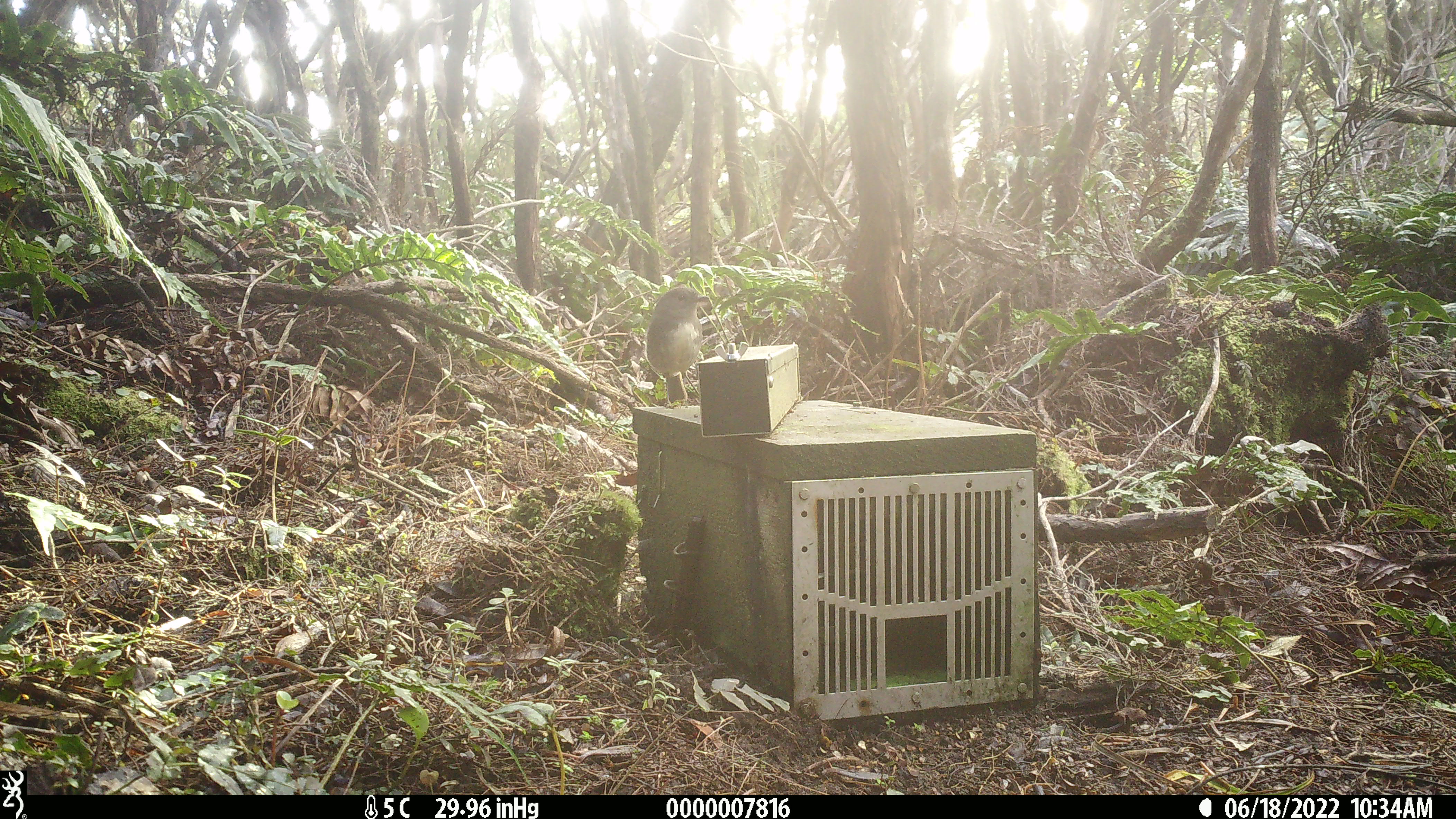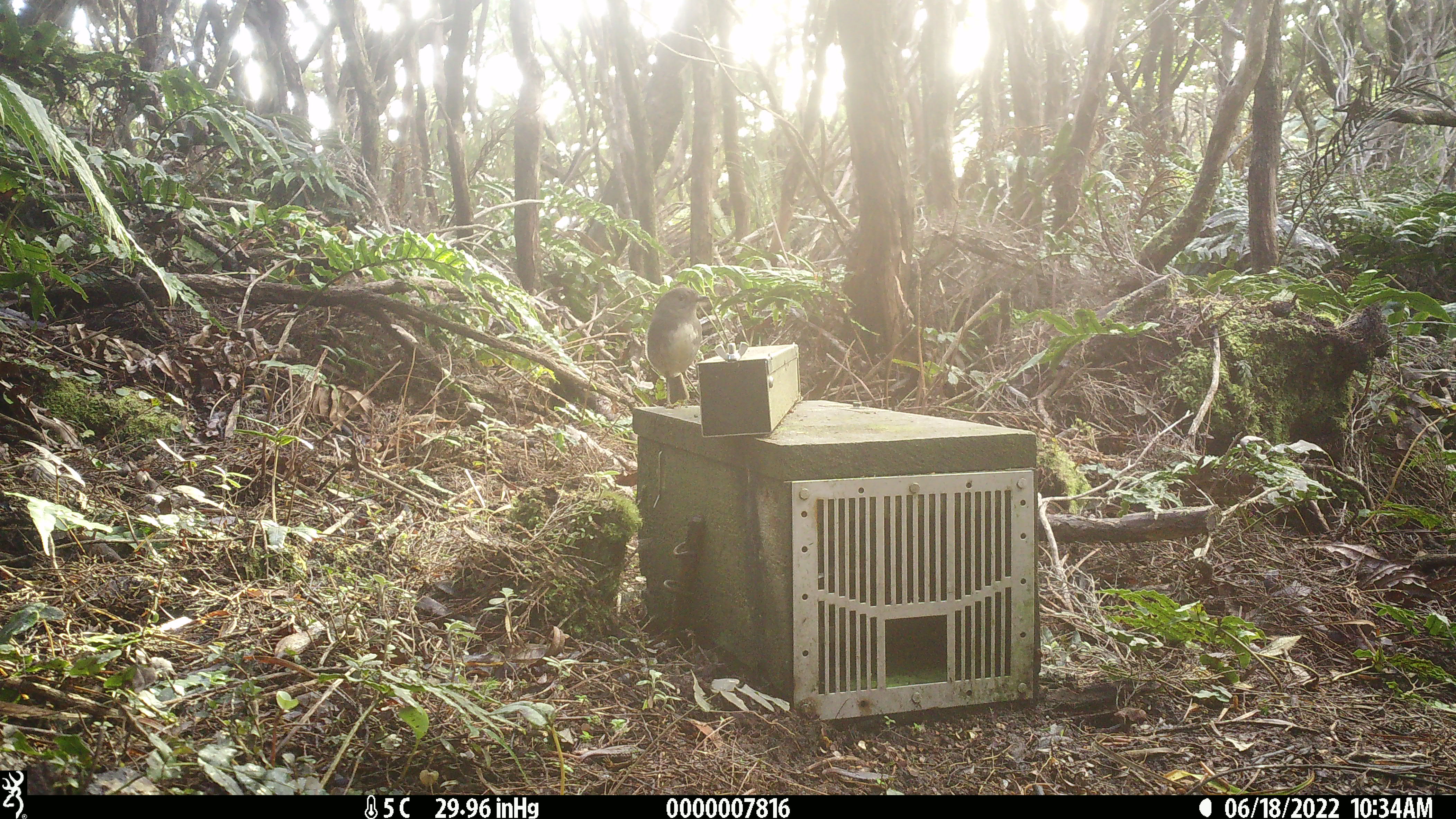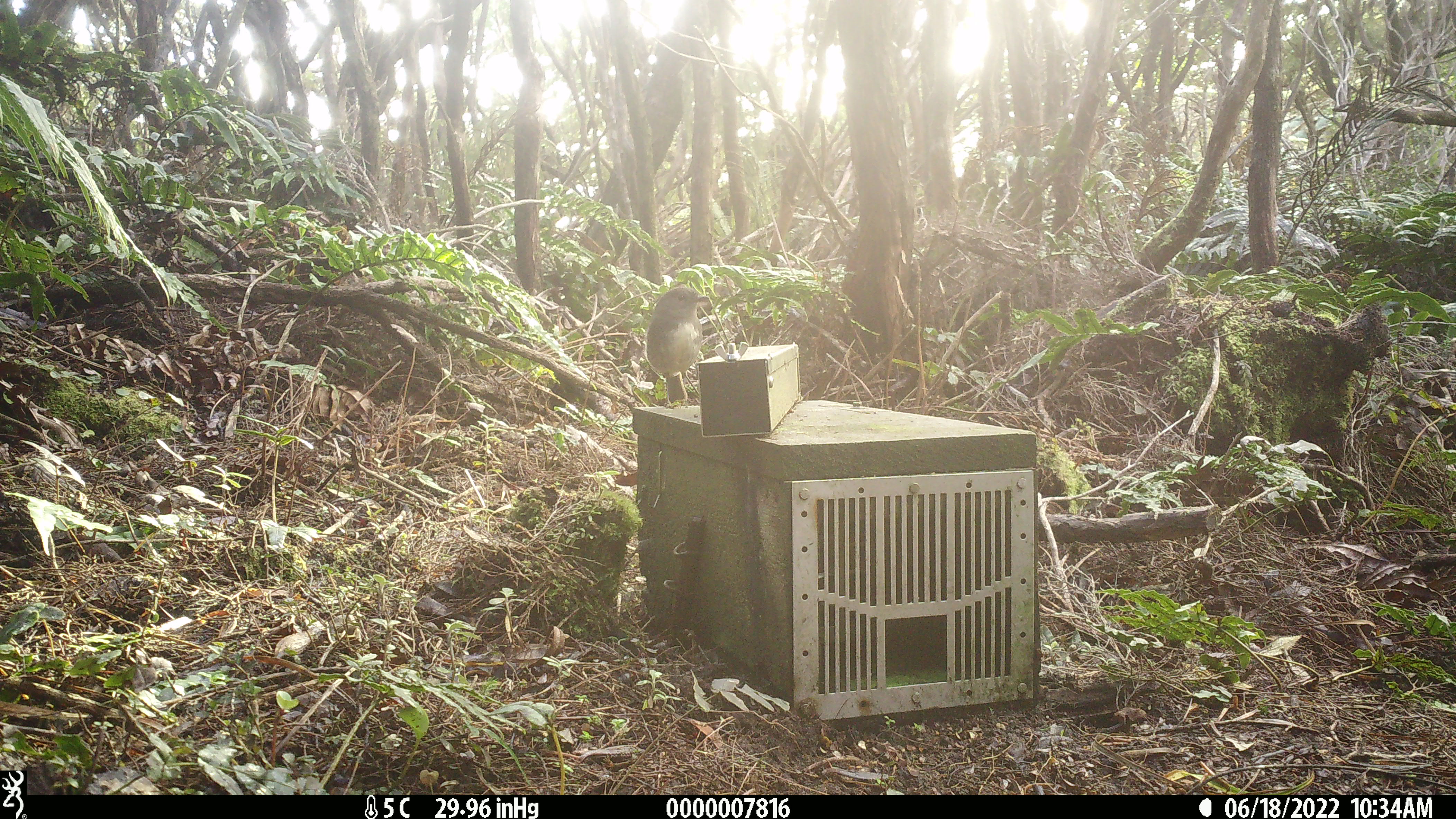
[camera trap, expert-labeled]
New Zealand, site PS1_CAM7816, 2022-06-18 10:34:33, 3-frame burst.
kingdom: Animalia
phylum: Chordata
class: Aves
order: Passeriformes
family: Petroicidae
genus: Petroica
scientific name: Petroica australis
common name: new zealand robin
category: robin